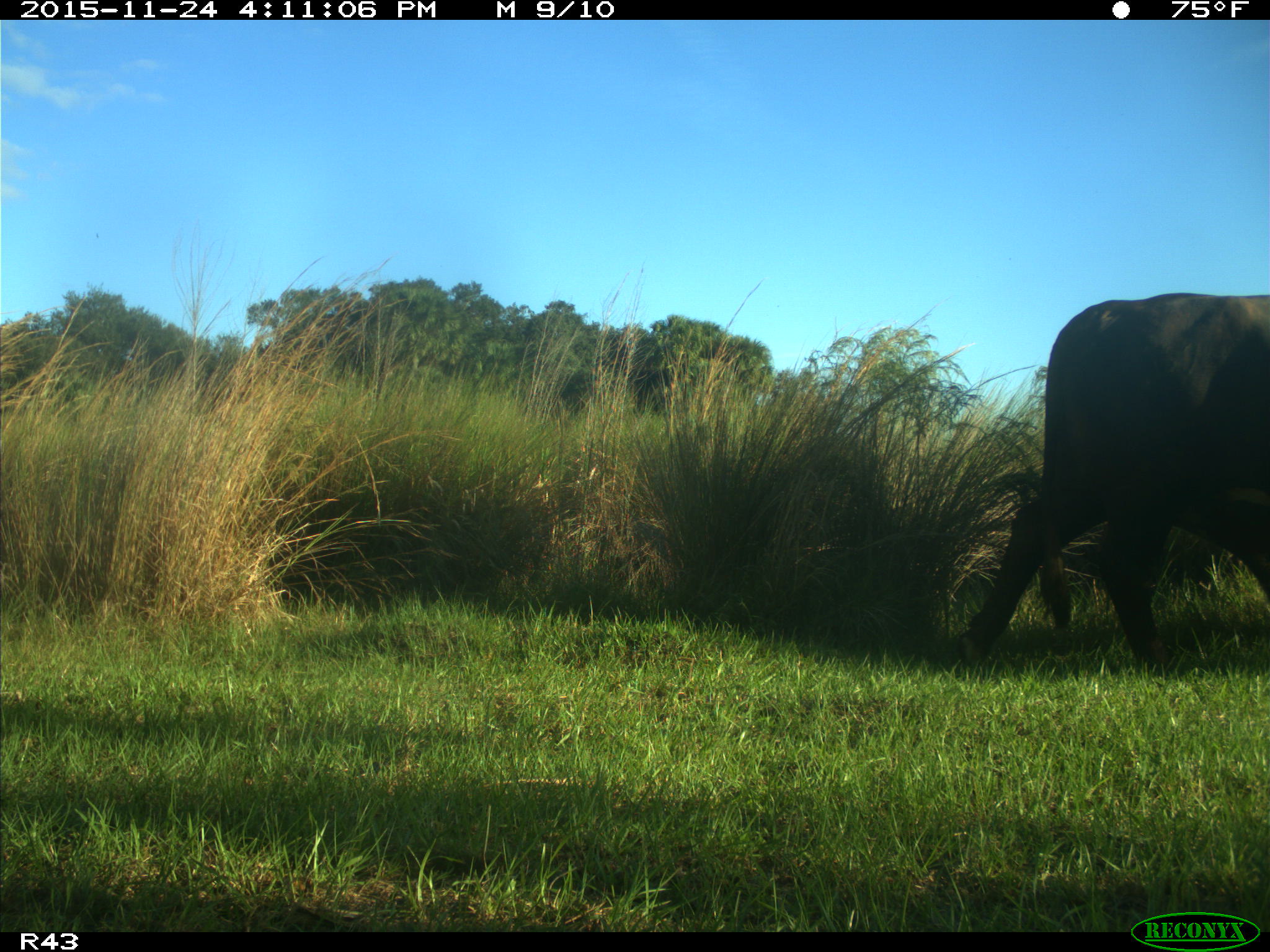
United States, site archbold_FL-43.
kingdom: Animalia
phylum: Chordata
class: Mammalia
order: Artiodactyla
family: Bovidae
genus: Bos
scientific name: Bos taurus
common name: domestic cow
Bos taurus (domestic cow).